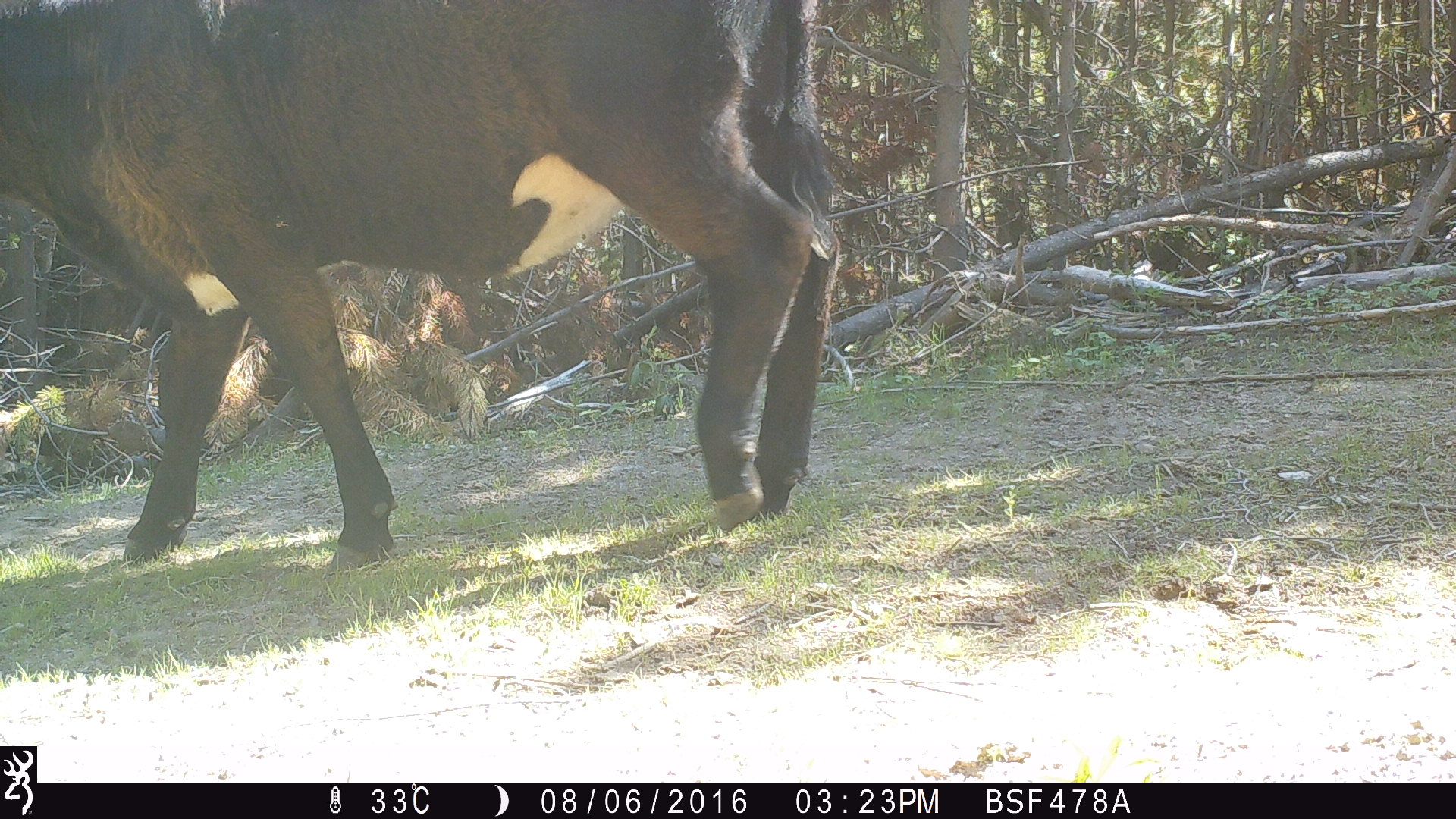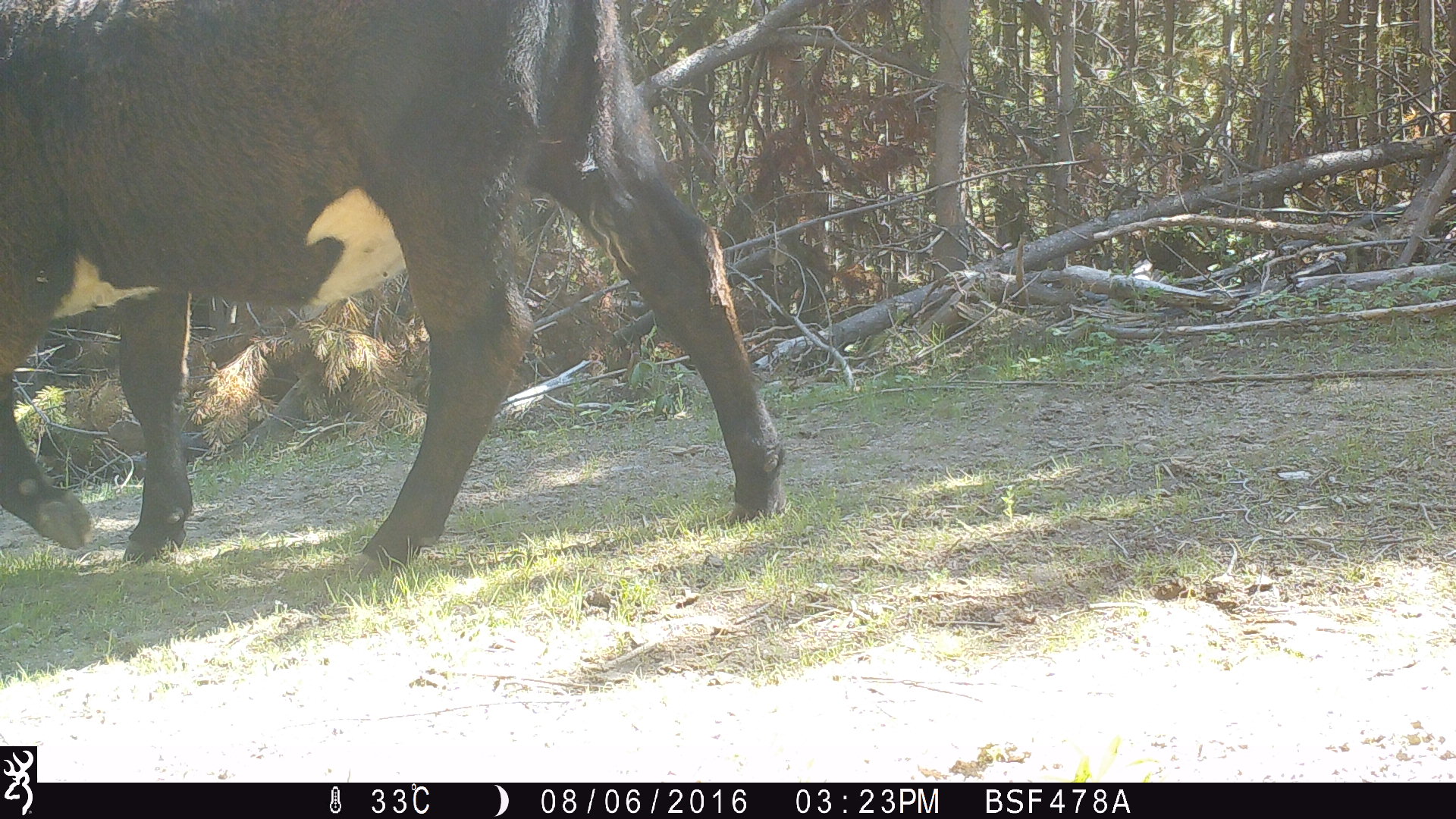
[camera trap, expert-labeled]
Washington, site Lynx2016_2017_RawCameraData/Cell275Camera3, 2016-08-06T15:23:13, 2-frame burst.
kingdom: Animalia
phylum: Chordata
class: Mammalia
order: Artiodactyla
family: Bovidae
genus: Bos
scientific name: Bos taurus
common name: domestic cattle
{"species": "domestic cattle (Bos taurus)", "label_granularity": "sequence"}